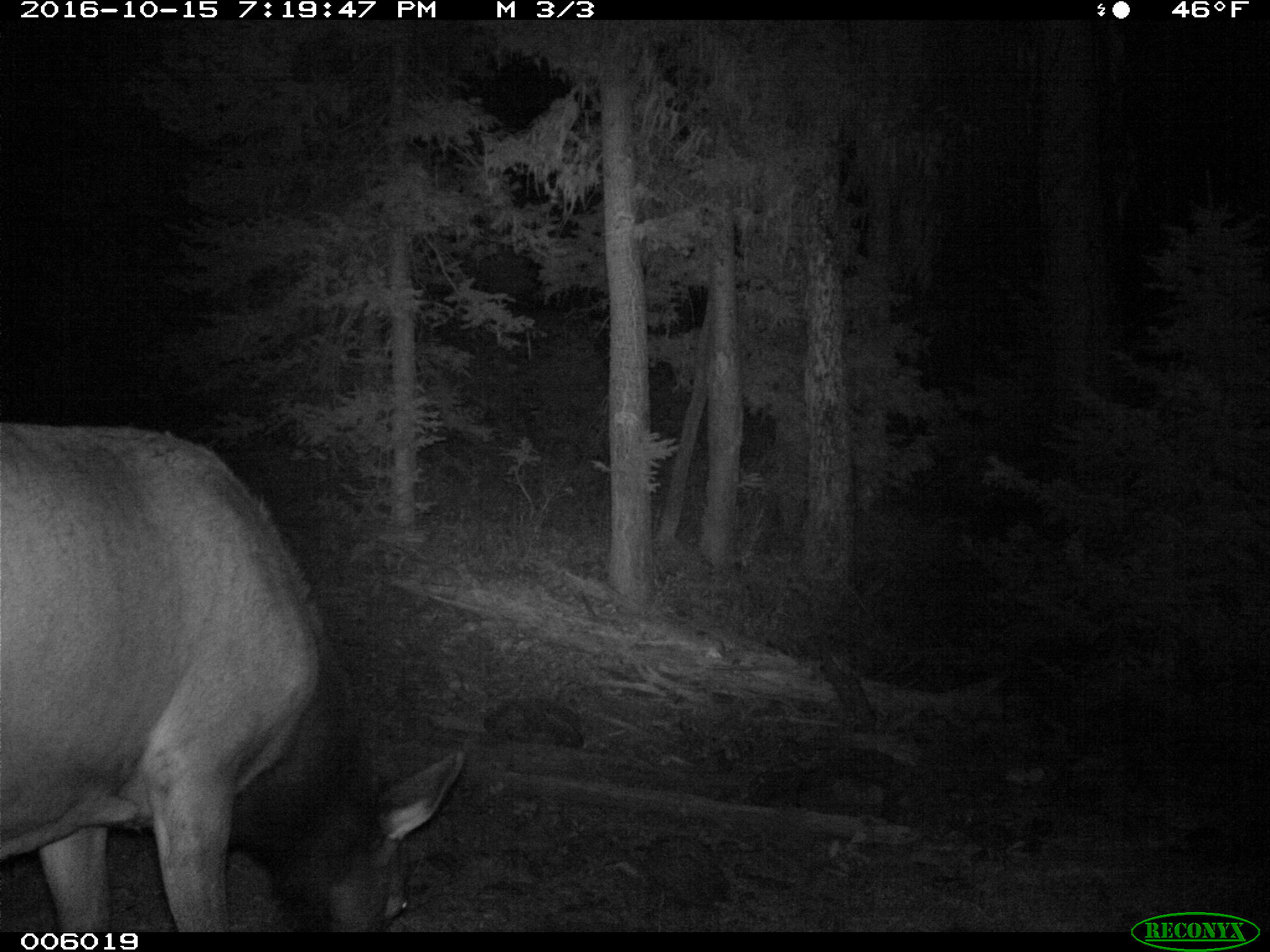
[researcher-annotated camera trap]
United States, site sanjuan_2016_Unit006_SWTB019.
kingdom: Animalia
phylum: Chordata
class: Mammalia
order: Artiodactyla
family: Cervidae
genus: Cervus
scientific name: Cervus elaphus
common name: red deer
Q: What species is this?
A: Cervus elaphus (red deer).